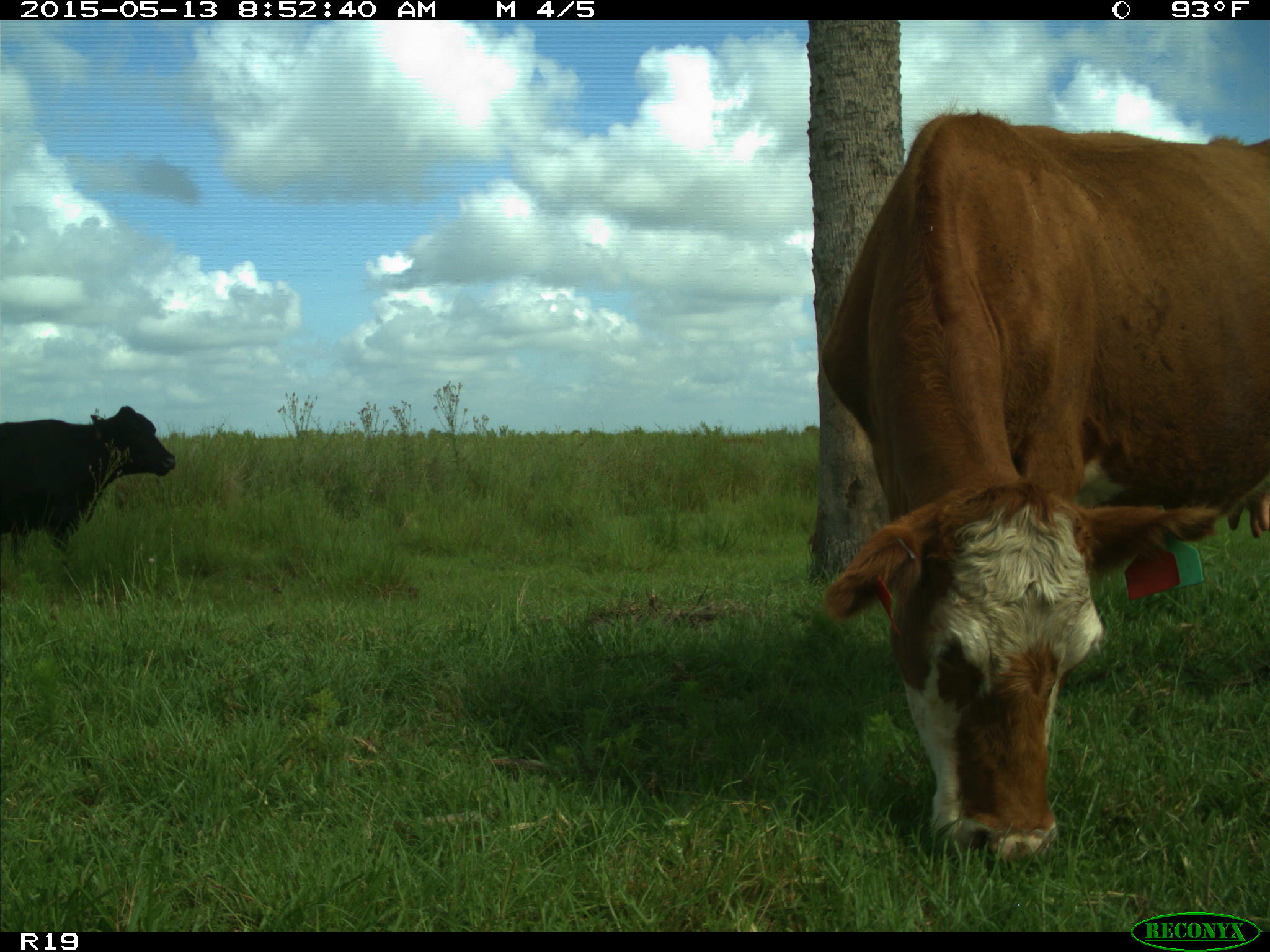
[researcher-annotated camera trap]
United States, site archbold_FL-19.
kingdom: Animalia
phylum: Chordata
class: Mammalia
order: Artiodactyla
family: Bovidae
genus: Bos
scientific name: Bos taurus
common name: domestic cow